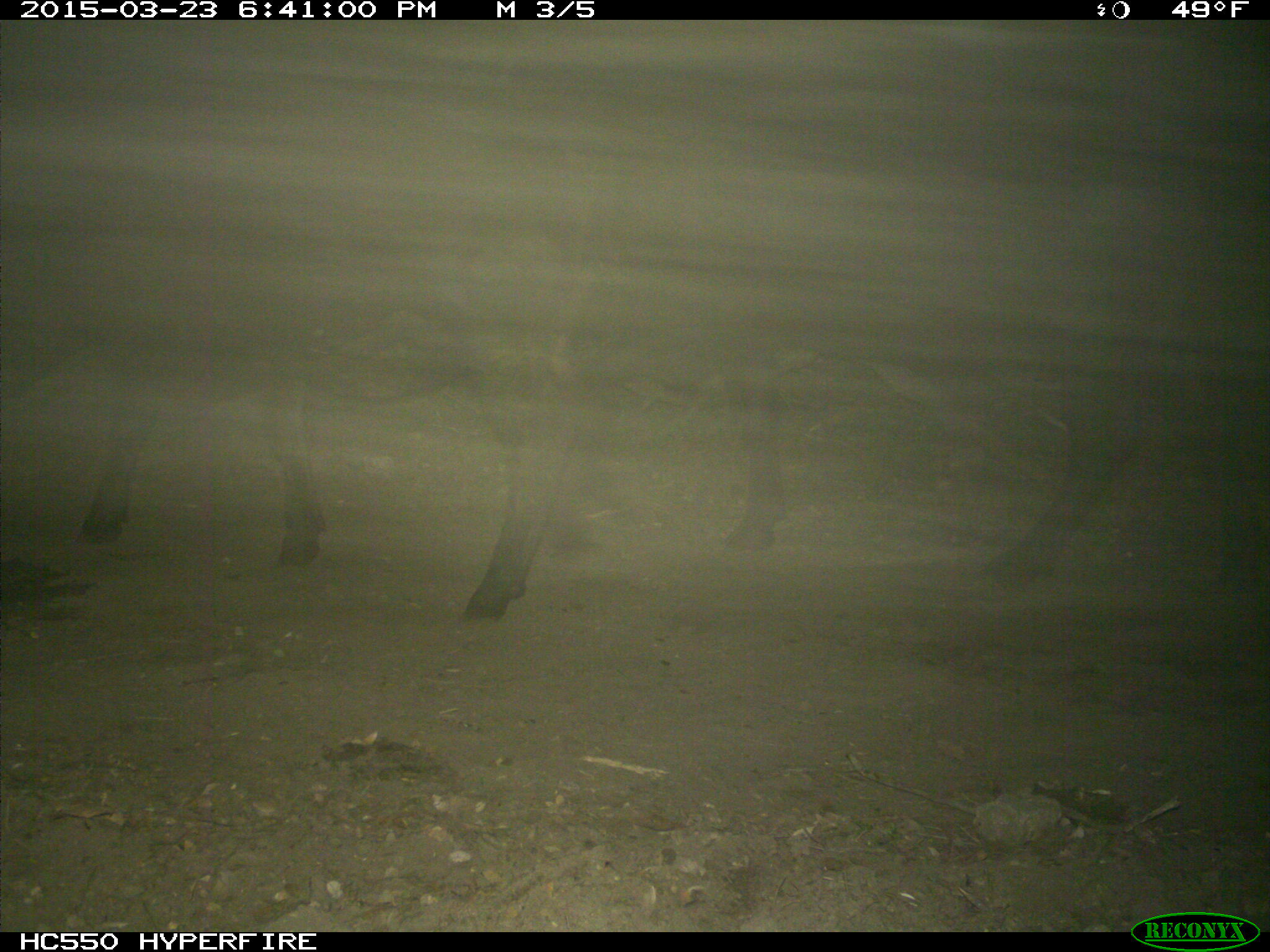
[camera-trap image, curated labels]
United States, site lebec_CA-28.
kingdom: Animalia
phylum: Chordata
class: Mammalia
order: Artiodactyla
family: Bovidae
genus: Bos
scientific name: Bos taurus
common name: domestic cow